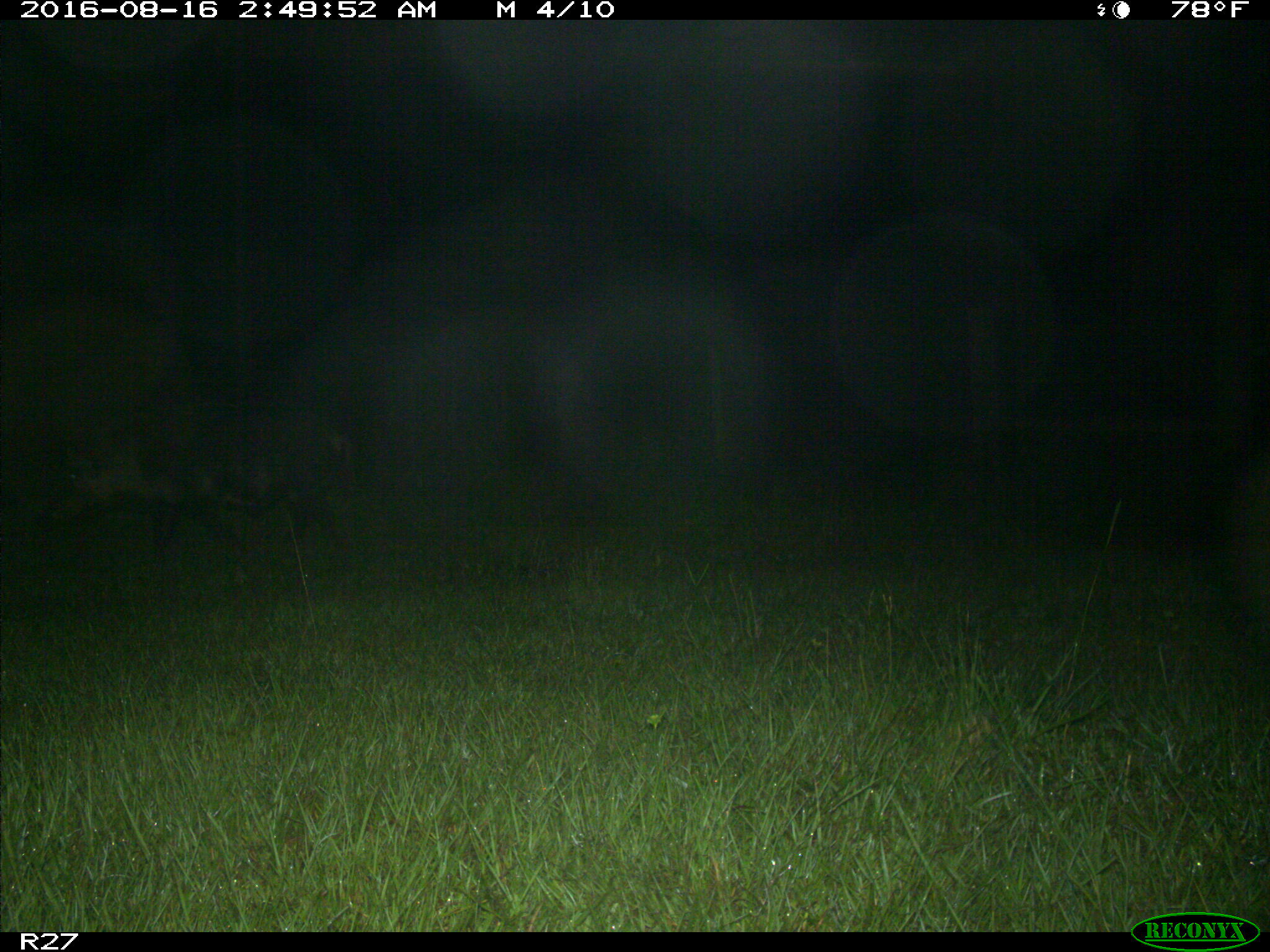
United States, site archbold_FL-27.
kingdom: Animalia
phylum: Chordata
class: Mammalia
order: Artiodactyla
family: Suidae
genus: Sus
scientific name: Sus scrofa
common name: wild boar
Sus scrofa (wild boar).